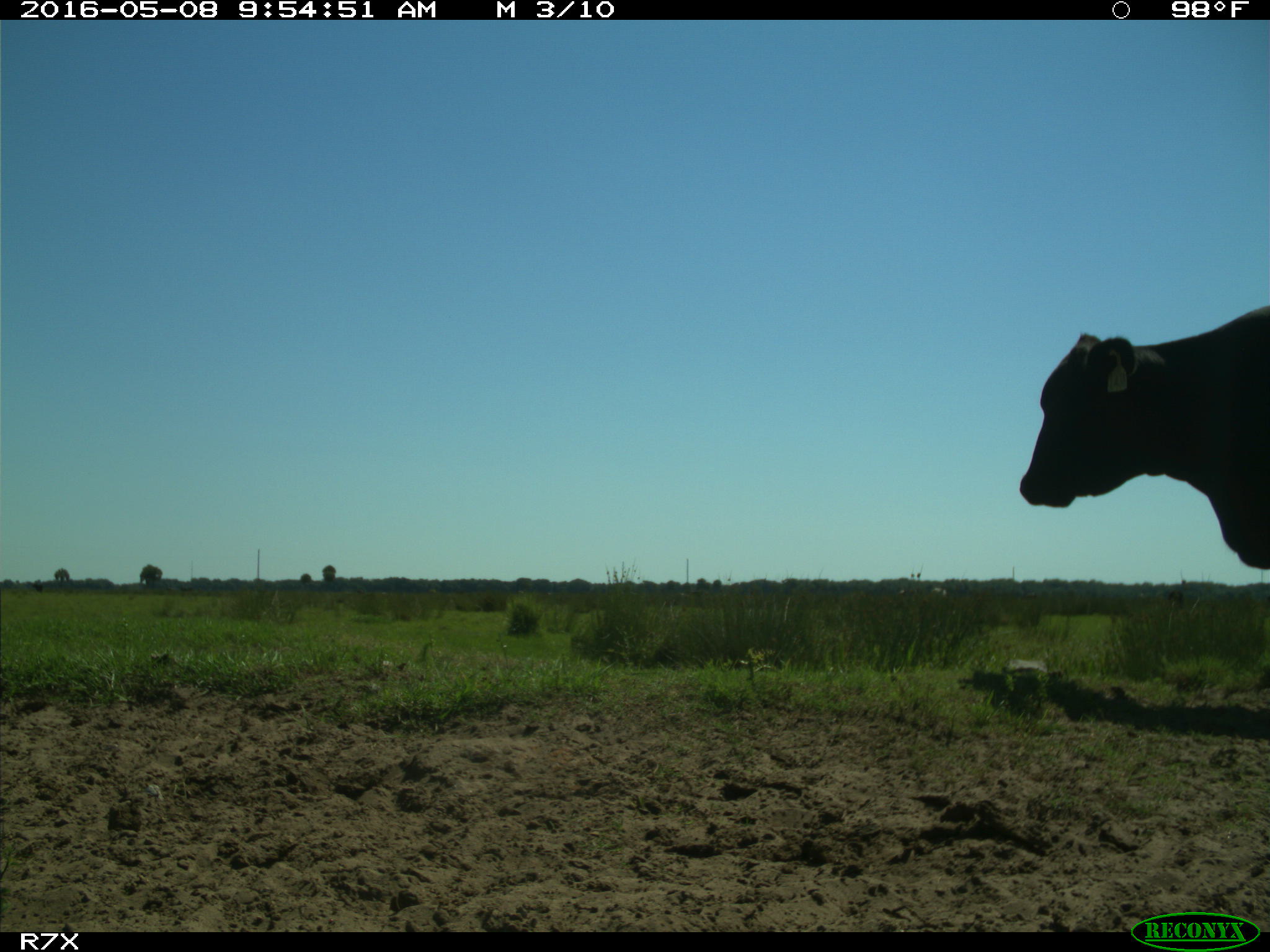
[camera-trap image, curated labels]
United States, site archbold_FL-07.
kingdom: Animalia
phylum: Chordata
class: Mammalia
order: Artiodactyla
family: Bovidae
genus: Bos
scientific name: Bos taurus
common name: domestic cow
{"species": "Bos taurus (domestic cow)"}